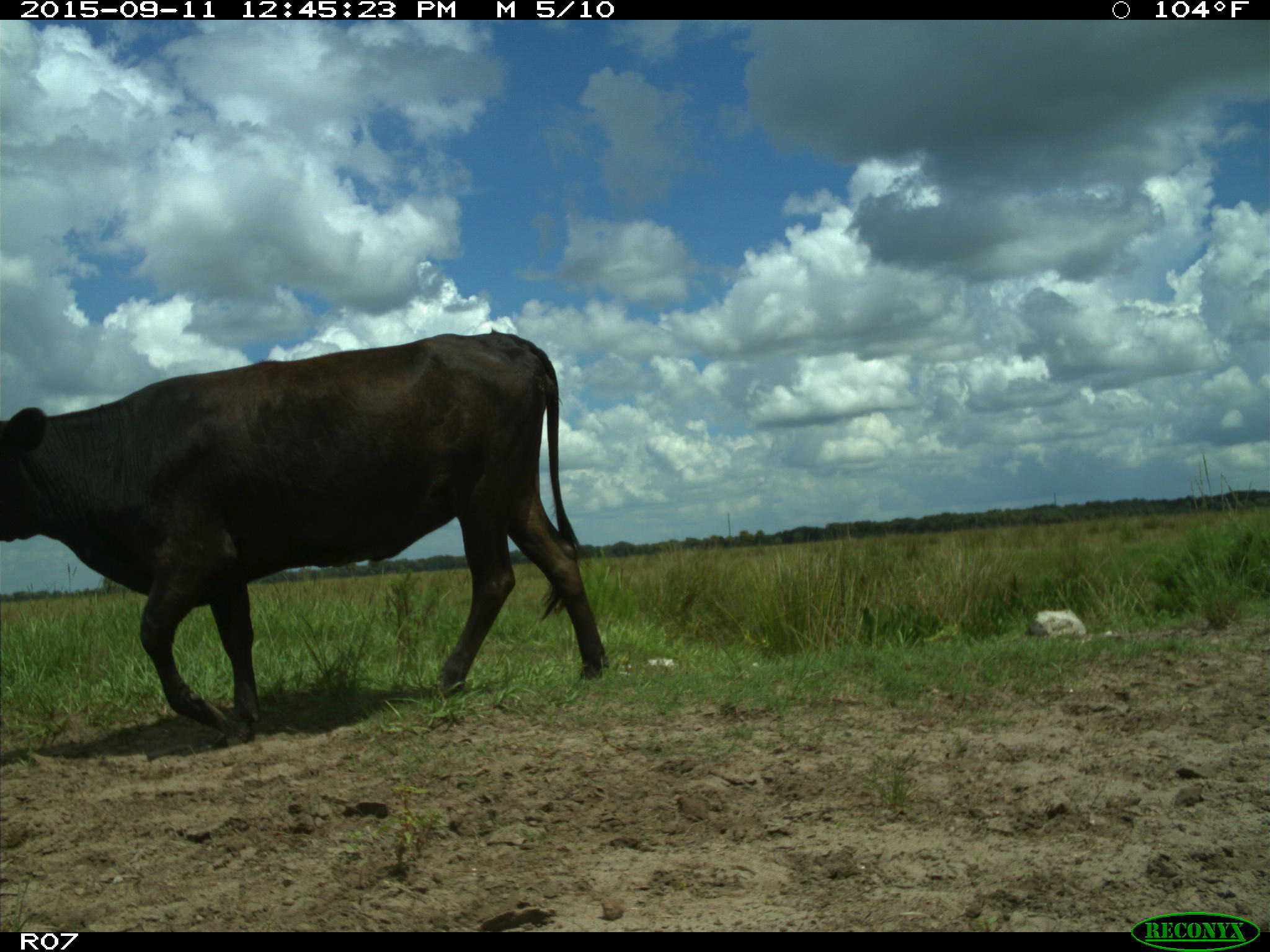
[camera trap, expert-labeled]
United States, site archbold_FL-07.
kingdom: Animalia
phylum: Chordata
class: Mammalia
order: Artiodactyla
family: Bovidae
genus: Bos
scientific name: Bos taurus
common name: domestic cow